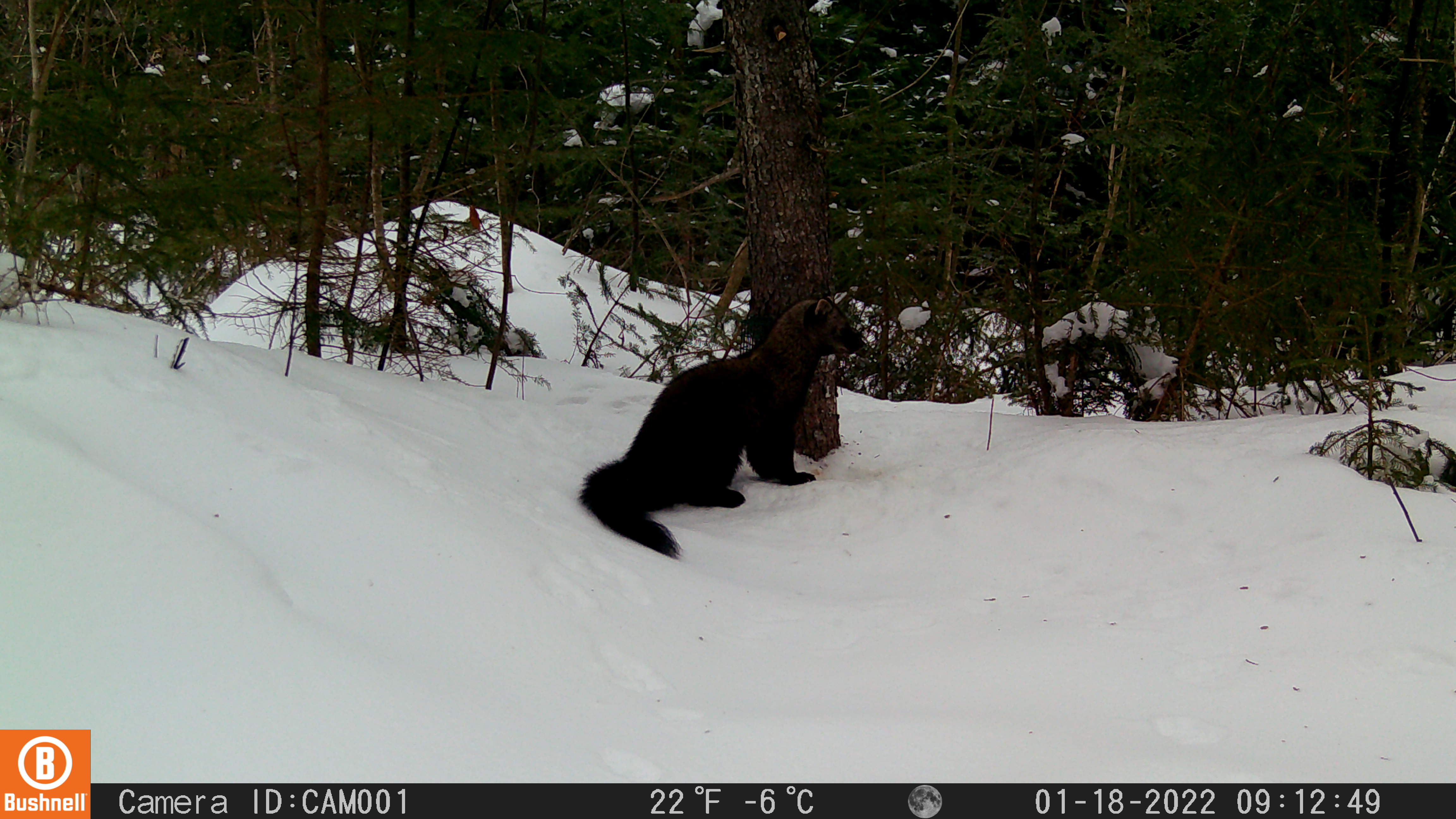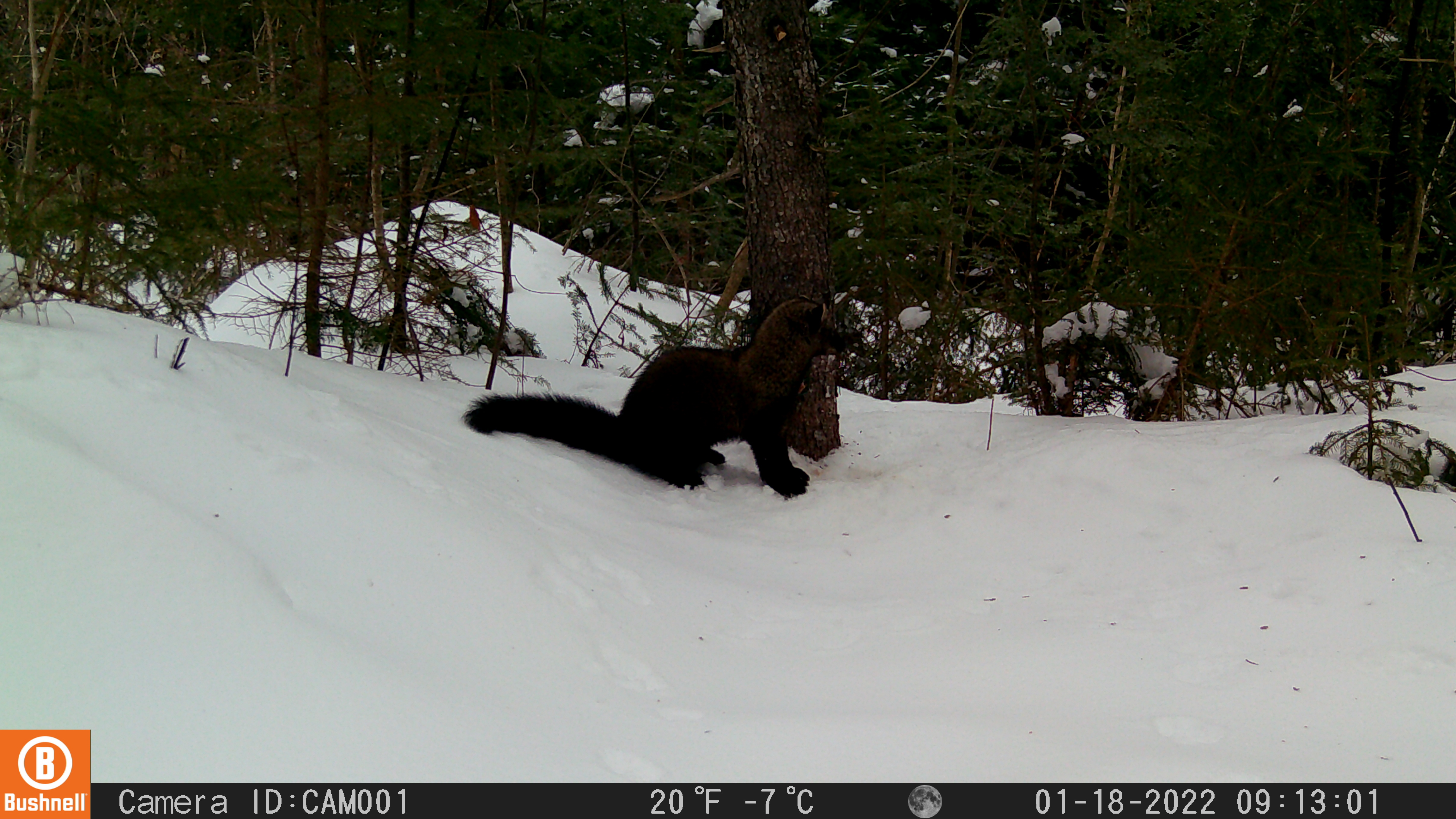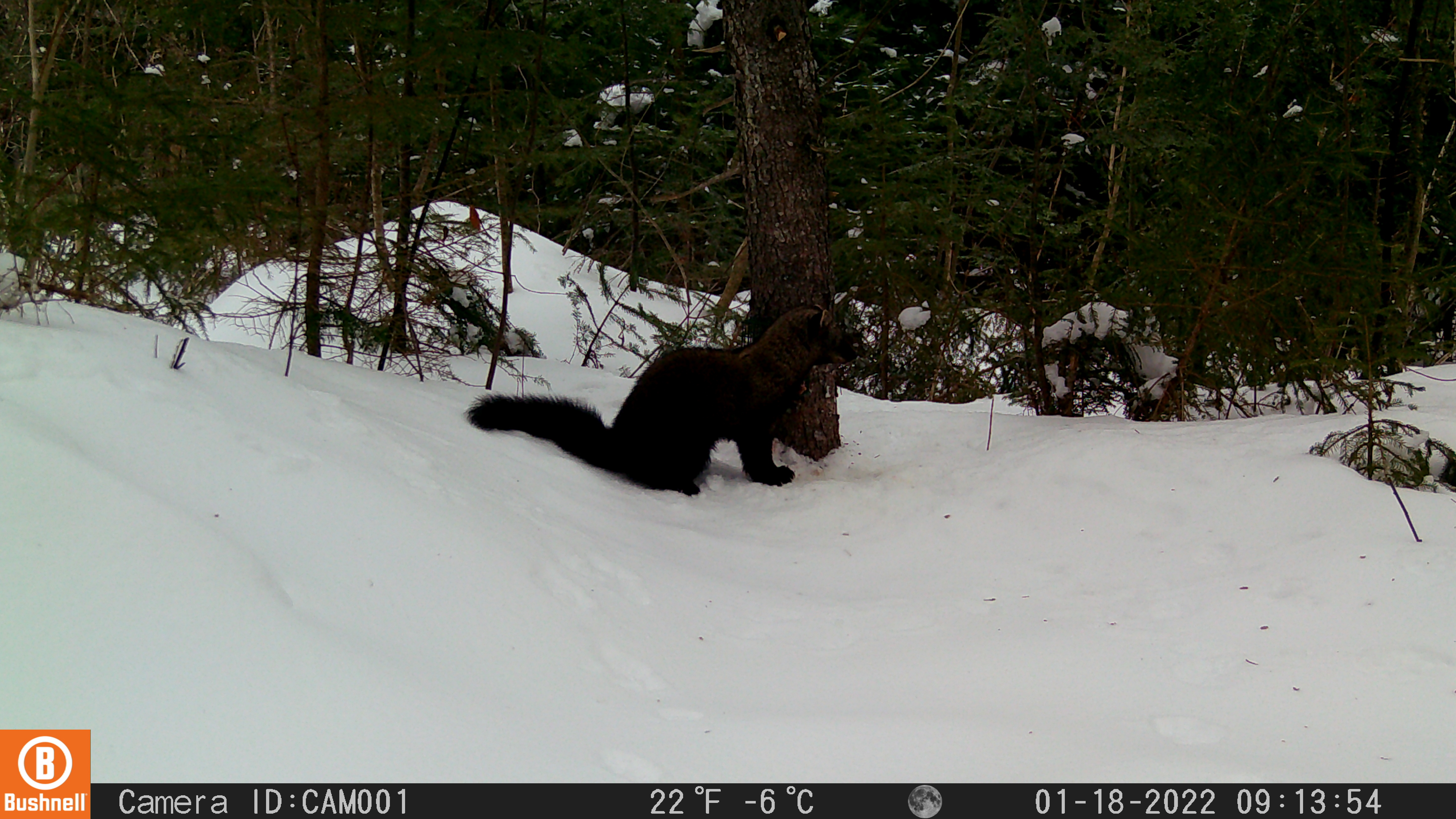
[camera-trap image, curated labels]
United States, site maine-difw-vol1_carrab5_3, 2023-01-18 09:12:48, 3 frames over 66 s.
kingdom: Animalia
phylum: Chordata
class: Mammalia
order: Carnivora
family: Mustelidae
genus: Pekania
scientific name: Pekania pennanti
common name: fisher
Fisher (Pekania pennanti).